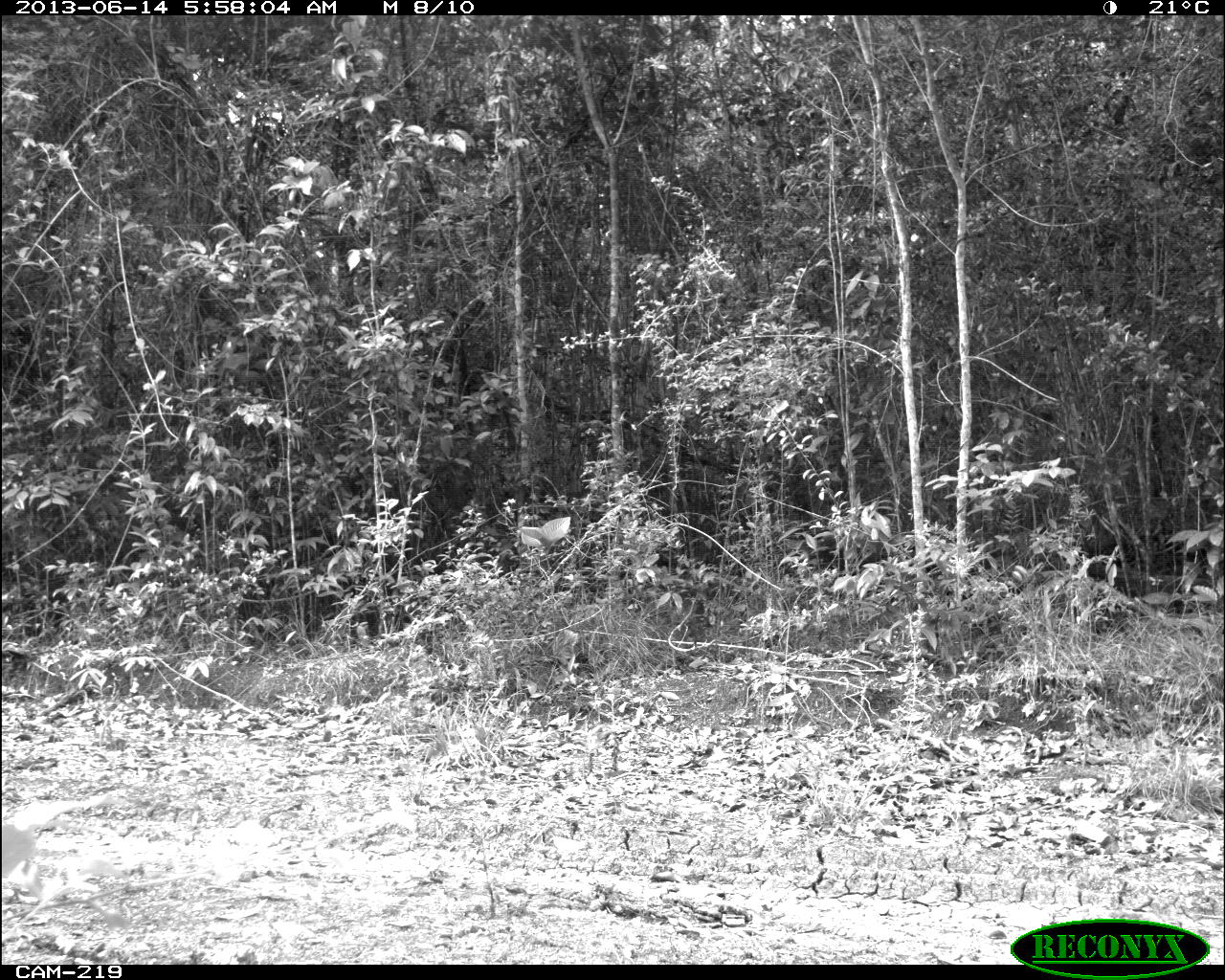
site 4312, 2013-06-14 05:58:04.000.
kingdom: Animalia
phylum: Chordata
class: Aves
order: Galliformes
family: Phasianidae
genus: Meleagris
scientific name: Meleagris ocellata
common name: ocellated turkey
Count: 1.